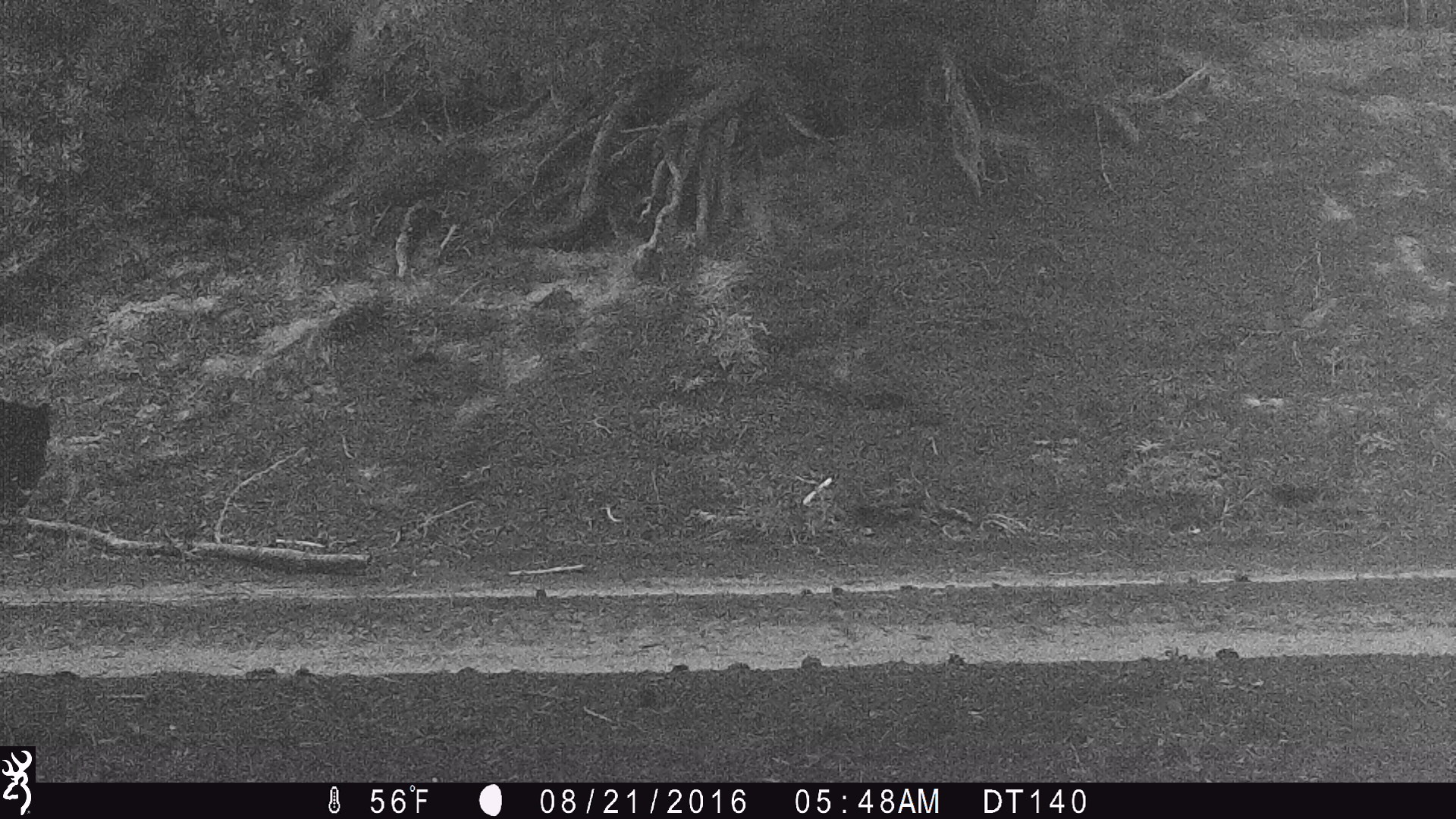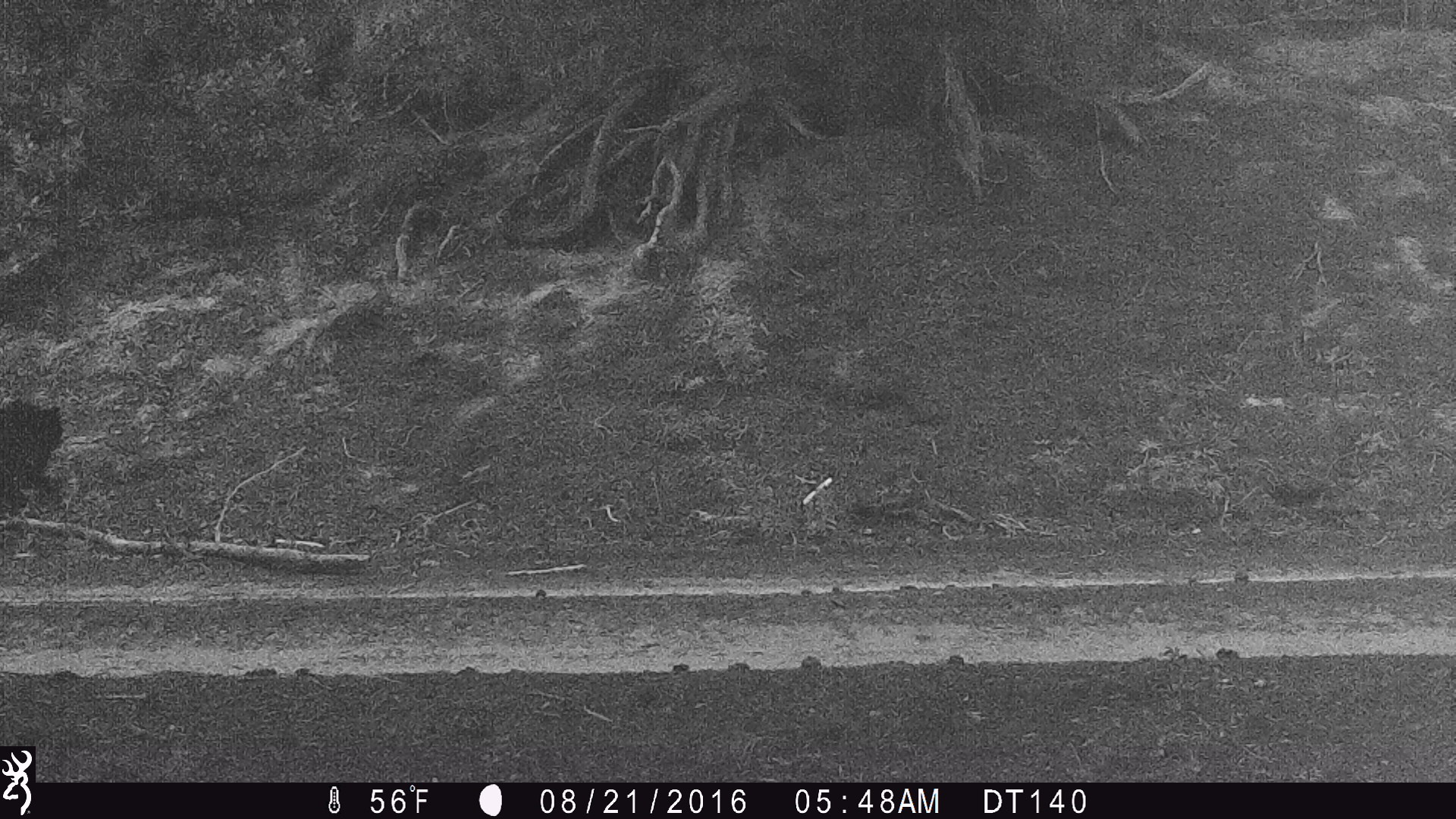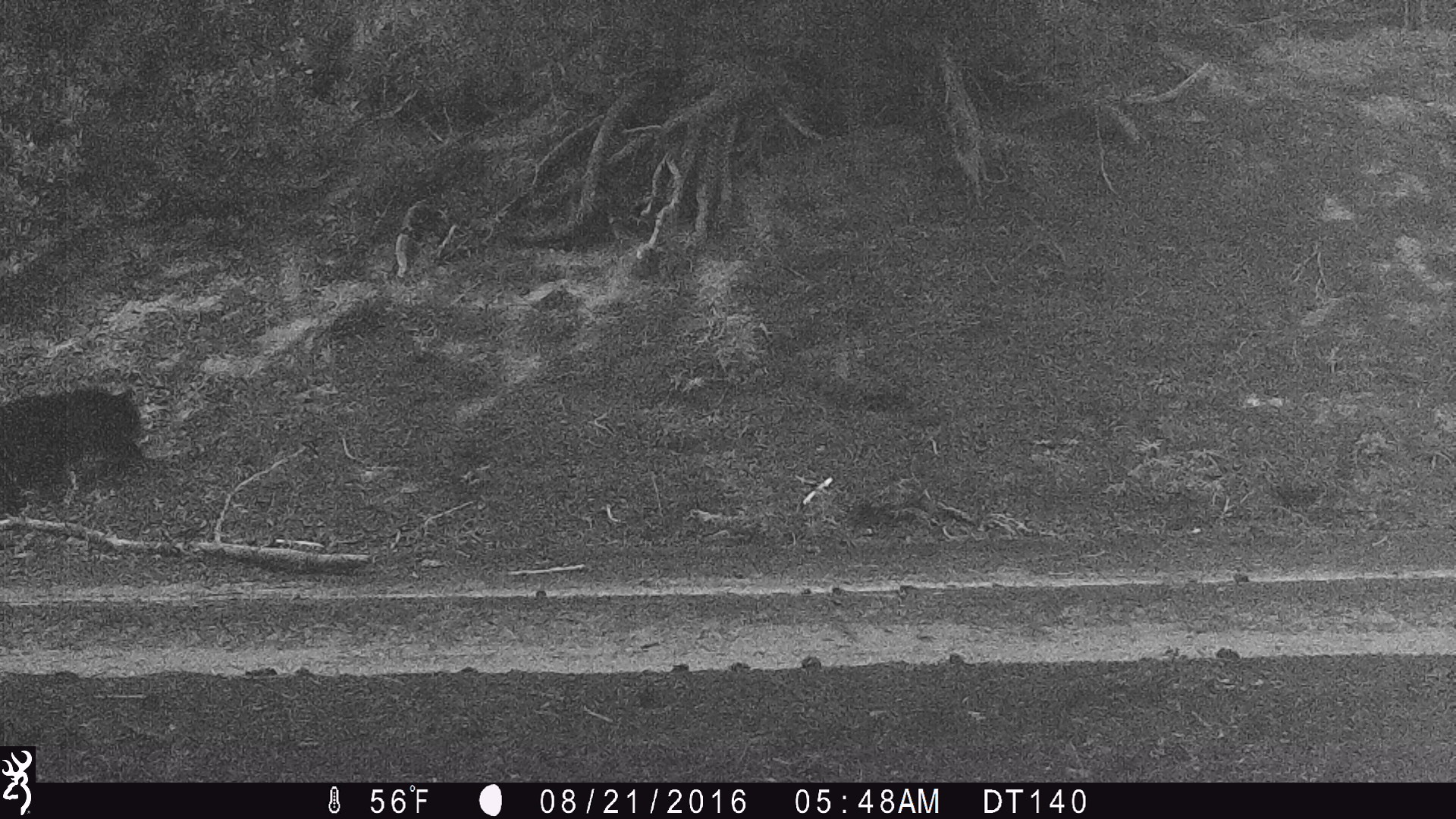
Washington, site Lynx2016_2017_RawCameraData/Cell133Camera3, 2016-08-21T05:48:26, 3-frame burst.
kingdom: Animalia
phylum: Chordata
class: Mammalia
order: Carnivora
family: Ursidae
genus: Ursus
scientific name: Ursus americanus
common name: american black bear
Ursus americanus (american black bear). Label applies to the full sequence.